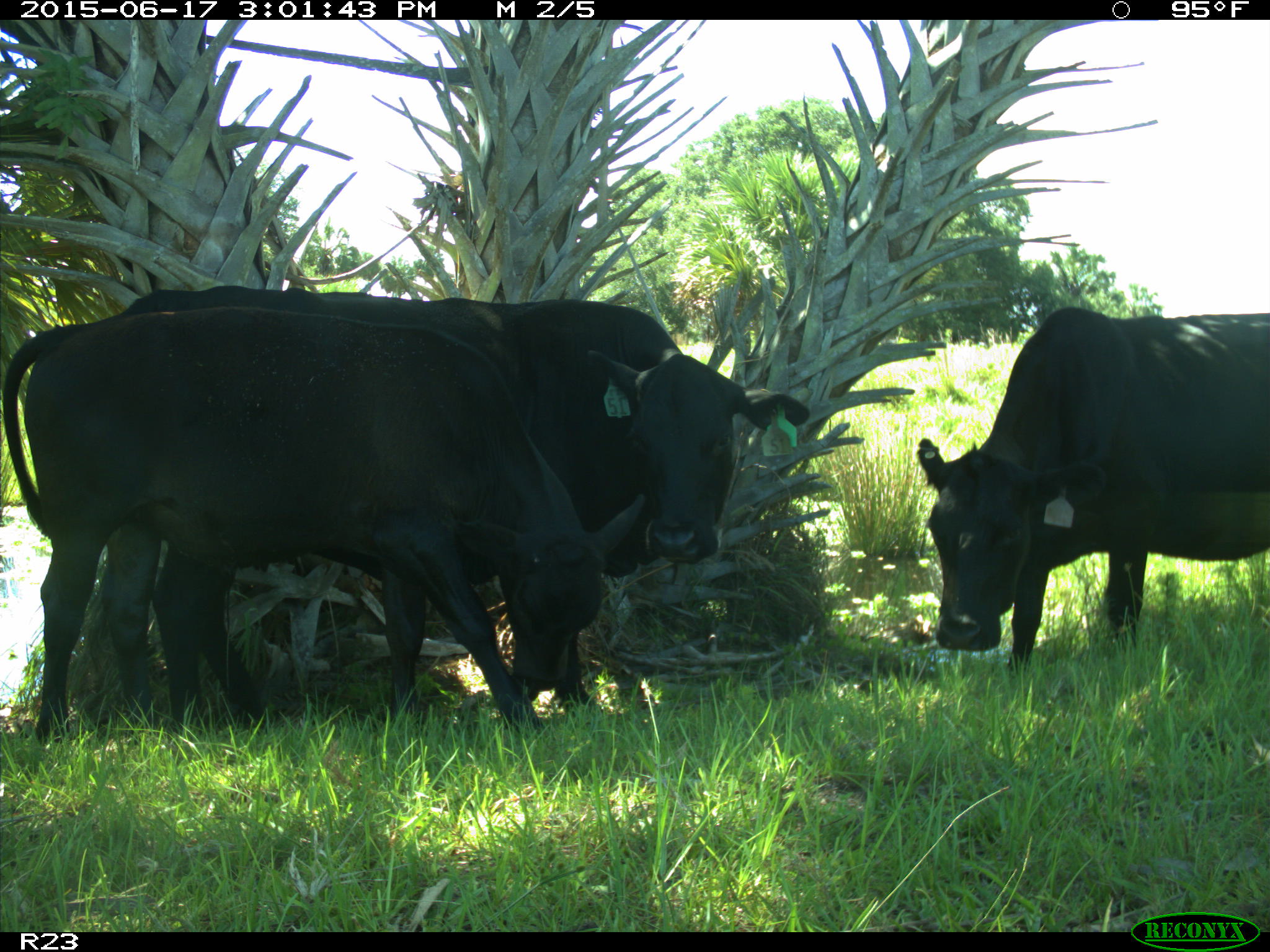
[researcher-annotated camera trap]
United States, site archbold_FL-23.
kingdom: Animalia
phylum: Chordata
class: Mammalia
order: Artiodactyla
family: Bovidae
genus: Bos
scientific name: Bos taurus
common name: domestic cow